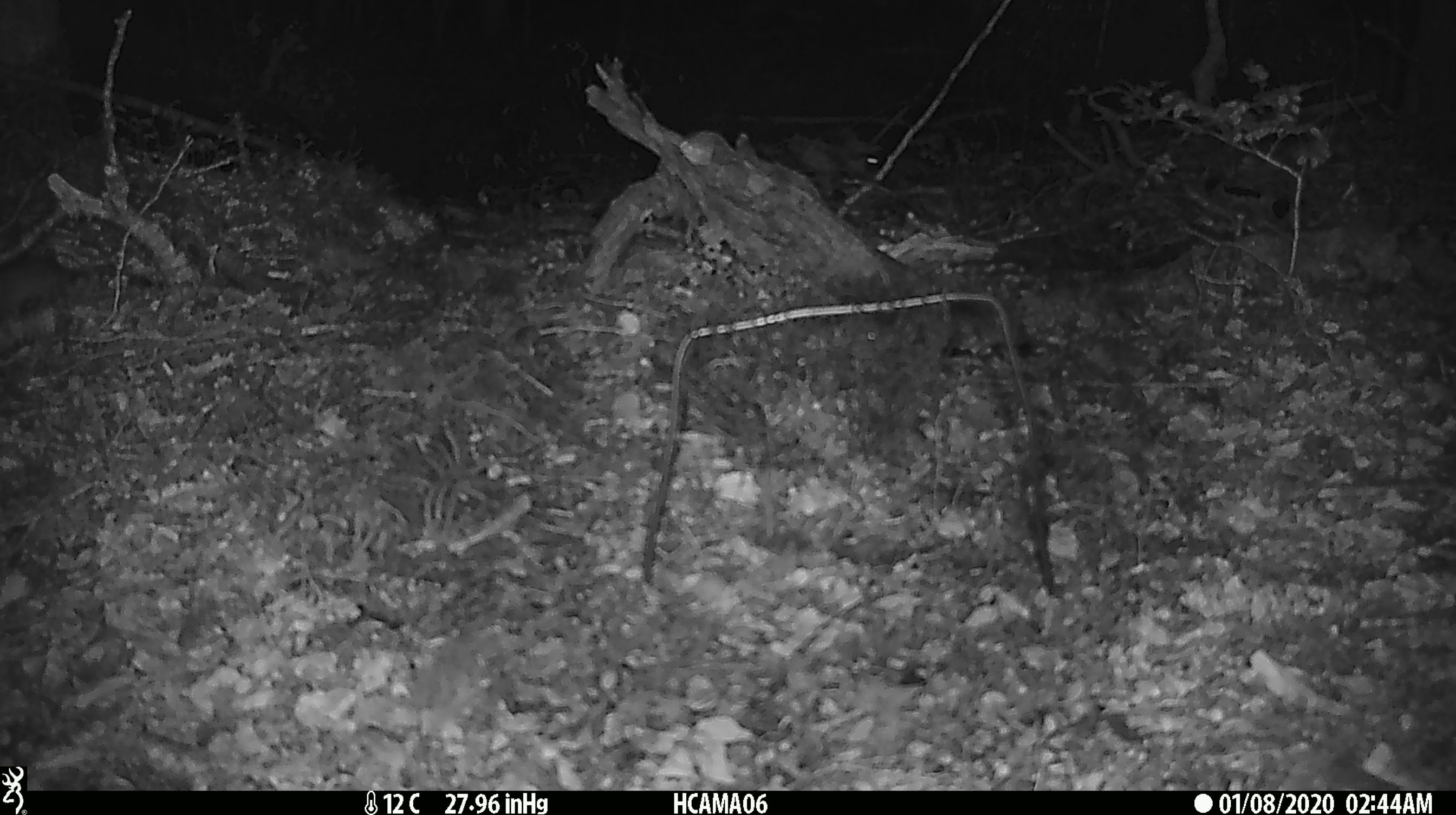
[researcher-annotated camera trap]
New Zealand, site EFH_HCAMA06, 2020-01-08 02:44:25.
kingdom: Animalia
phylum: Chordata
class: Mammalia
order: Rodentia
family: Muridae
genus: Mus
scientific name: Mus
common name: mouse